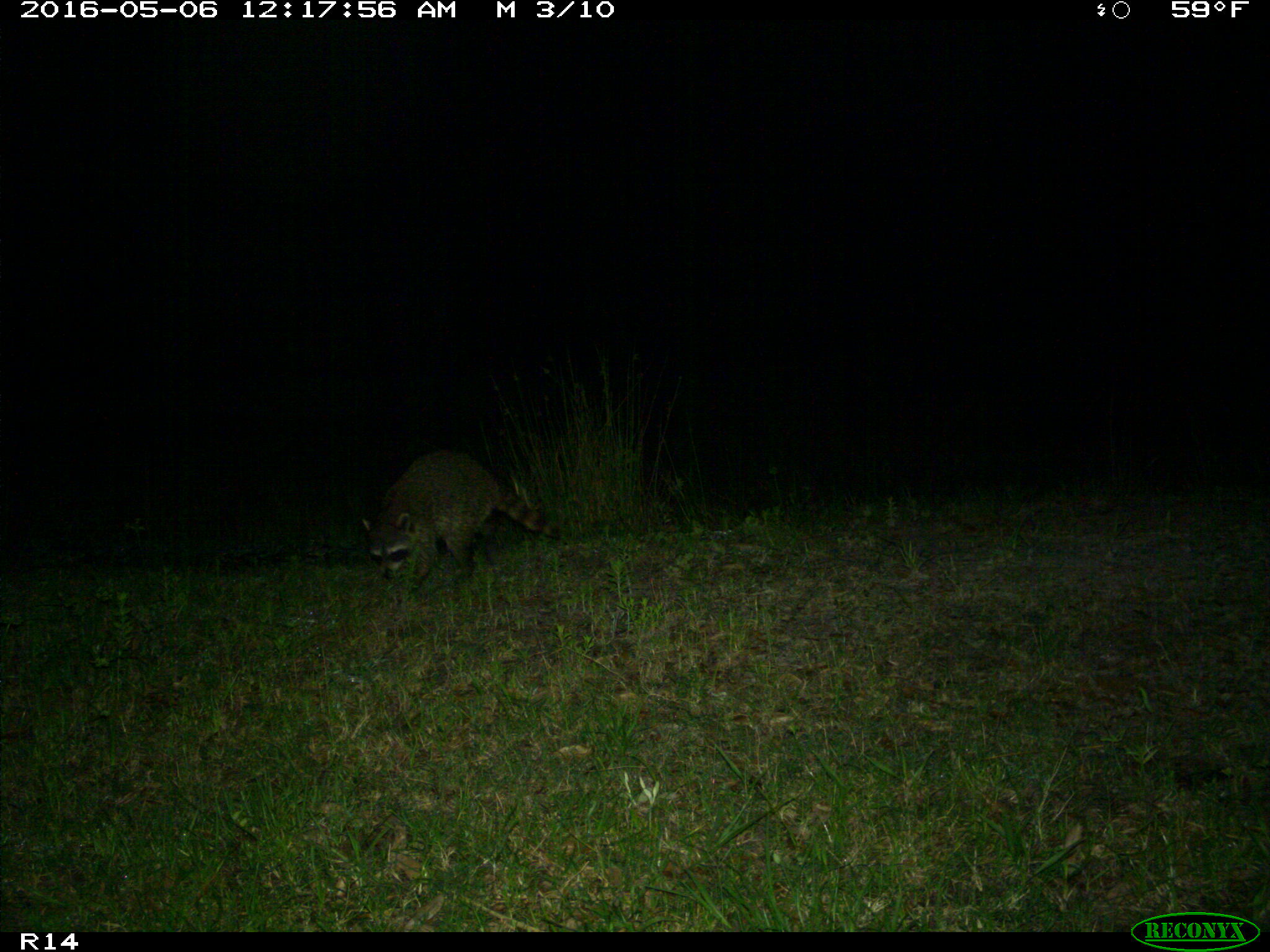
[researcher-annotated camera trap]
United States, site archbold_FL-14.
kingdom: Animalia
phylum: Chordata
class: Mammalia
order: Carnivora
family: Procyonidae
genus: Procyon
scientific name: Procyon lotor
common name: common raccoon